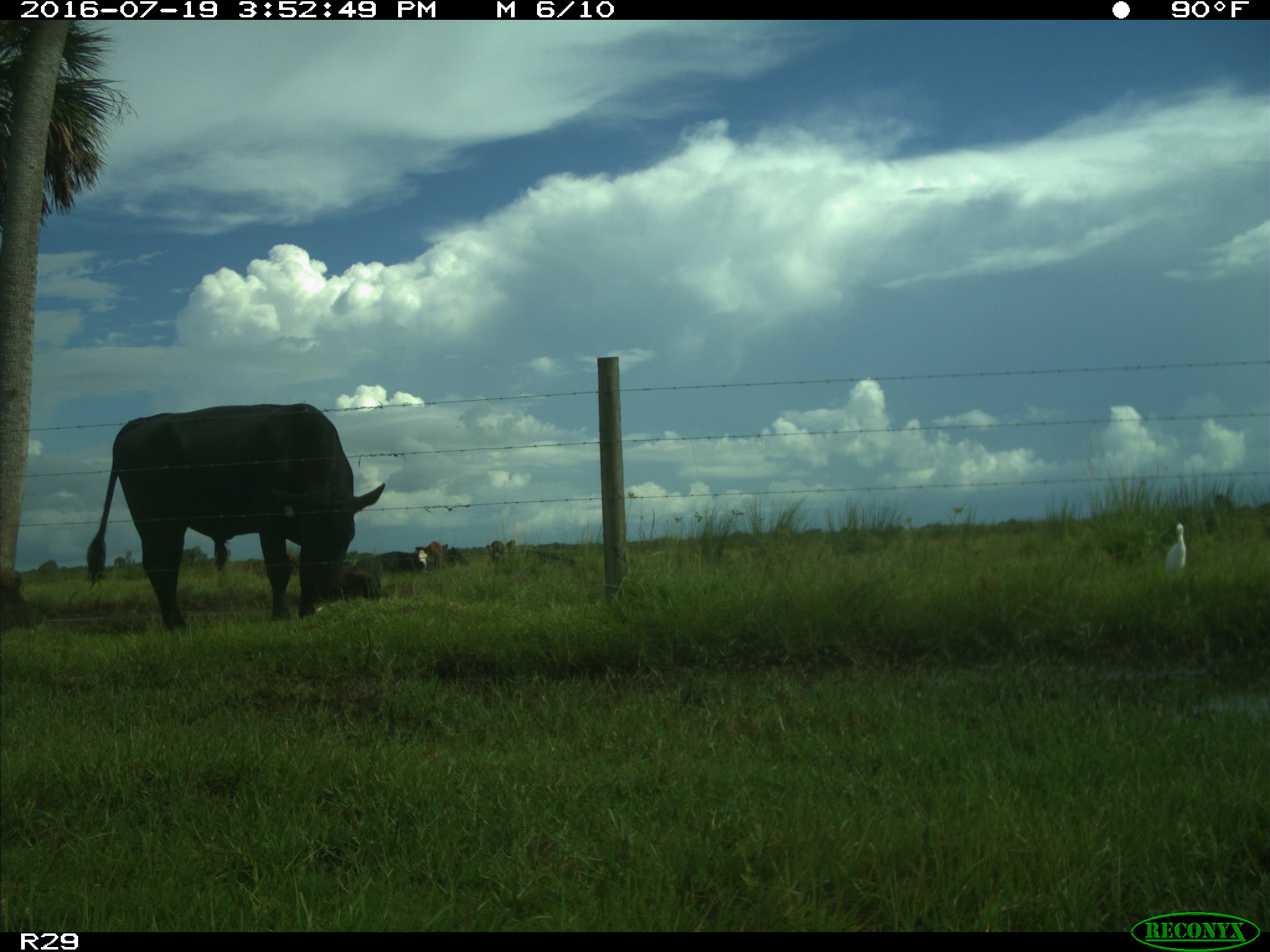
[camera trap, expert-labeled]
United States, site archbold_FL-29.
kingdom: Animalia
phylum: Chordata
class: Mammalia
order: Artiodactyla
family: Bovidae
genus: Bos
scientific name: Bos taurus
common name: domestic cow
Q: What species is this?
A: Bos taurus (domestic cow).